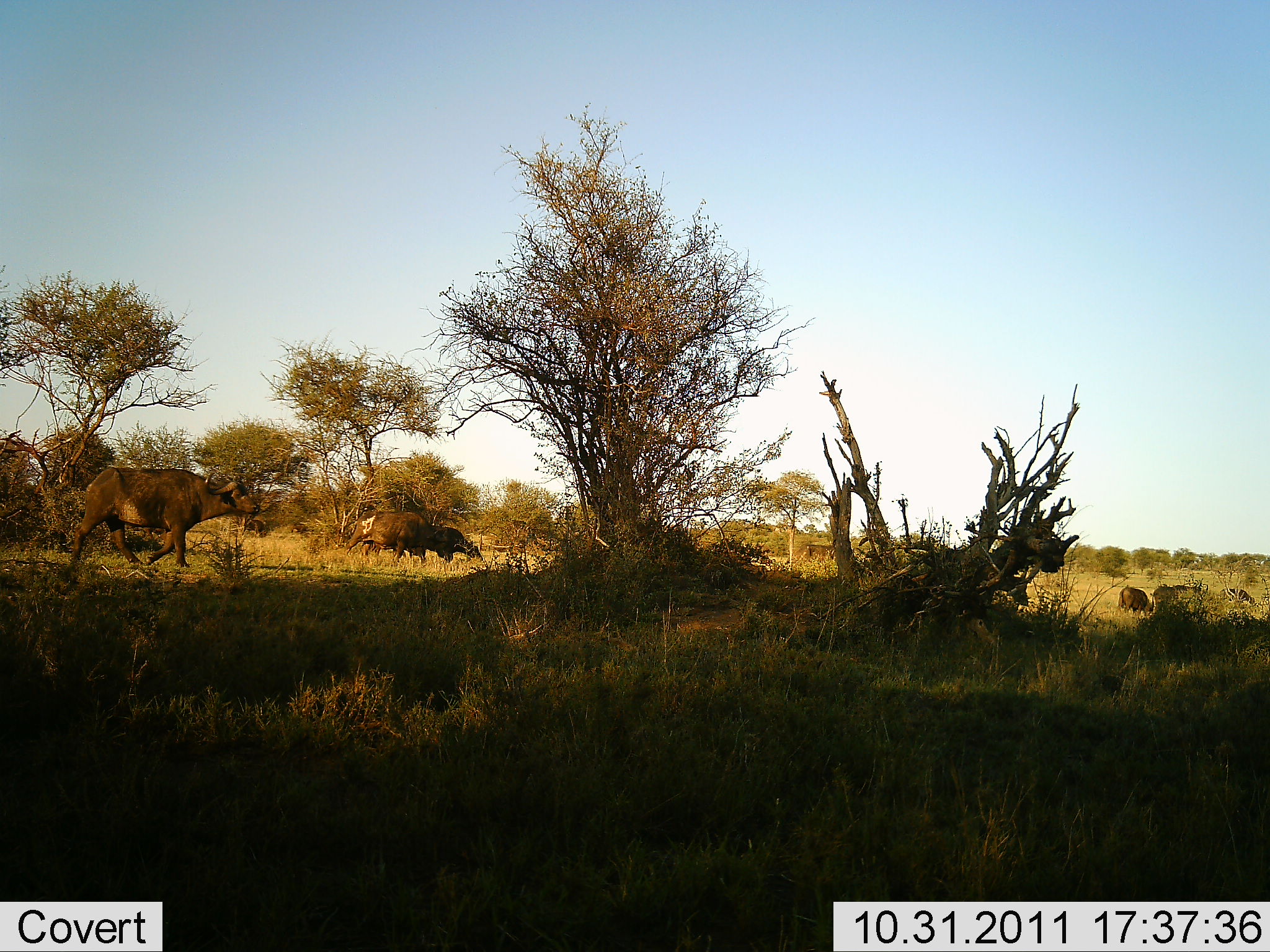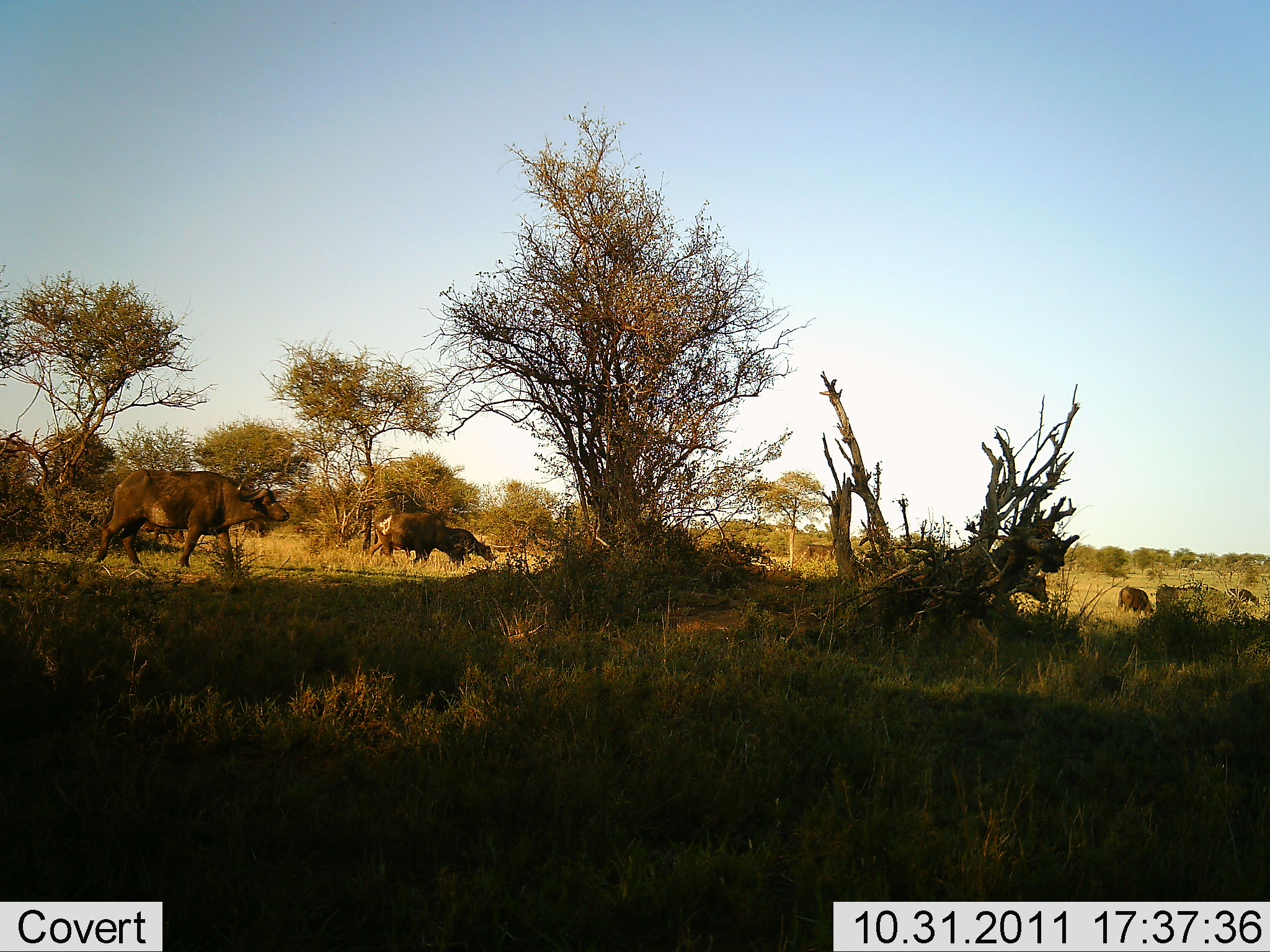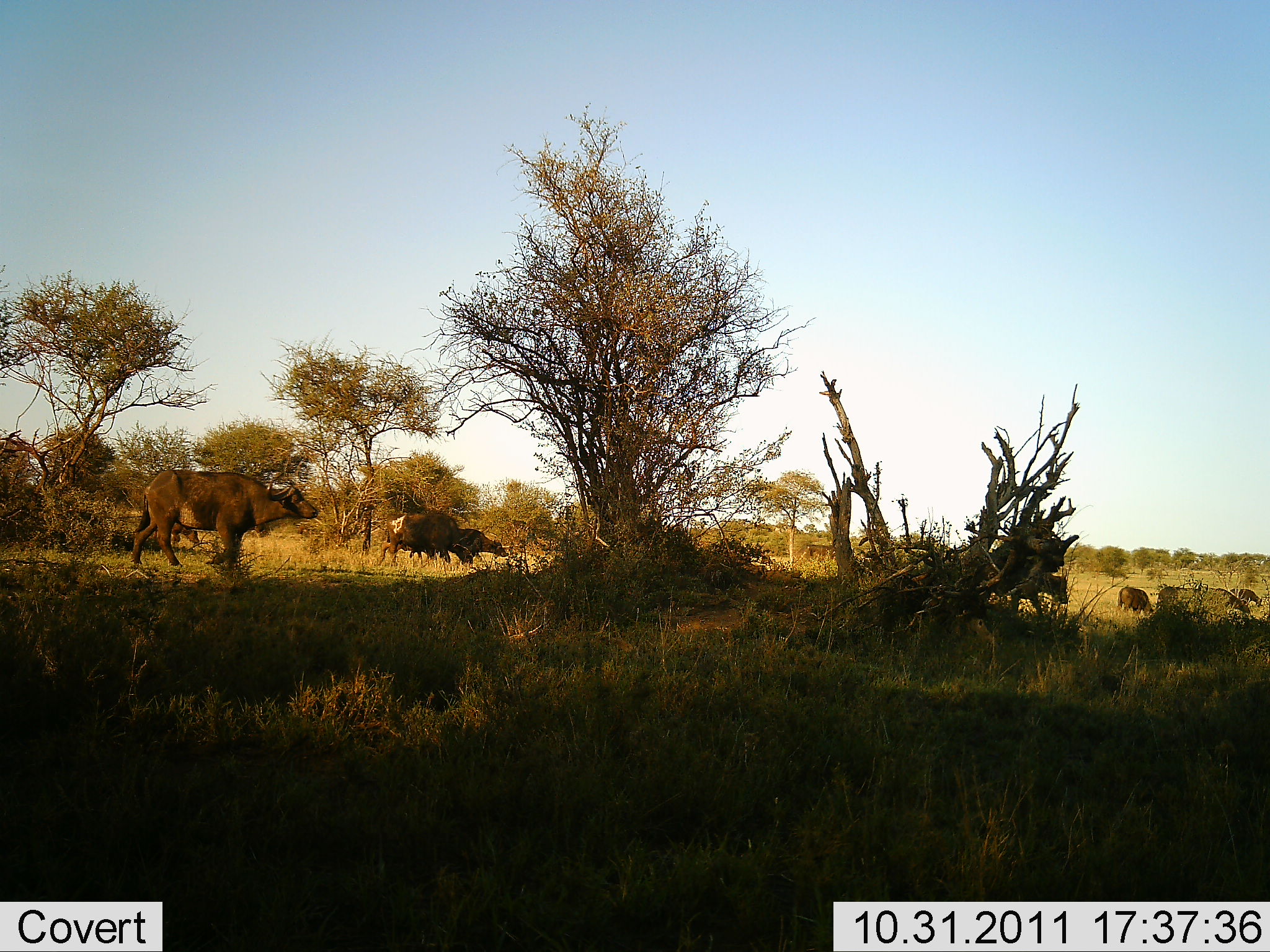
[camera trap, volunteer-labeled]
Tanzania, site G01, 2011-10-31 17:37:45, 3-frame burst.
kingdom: Animalia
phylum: Chordata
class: Mammalia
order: Artiodactyla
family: Bovidae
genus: Syncerus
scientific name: Syncerus caffer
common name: cape buffalo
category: buffalo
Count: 7.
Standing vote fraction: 8%.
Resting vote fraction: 0%.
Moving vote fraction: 92%.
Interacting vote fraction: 0%.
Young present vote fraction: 0%.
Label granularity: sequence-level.